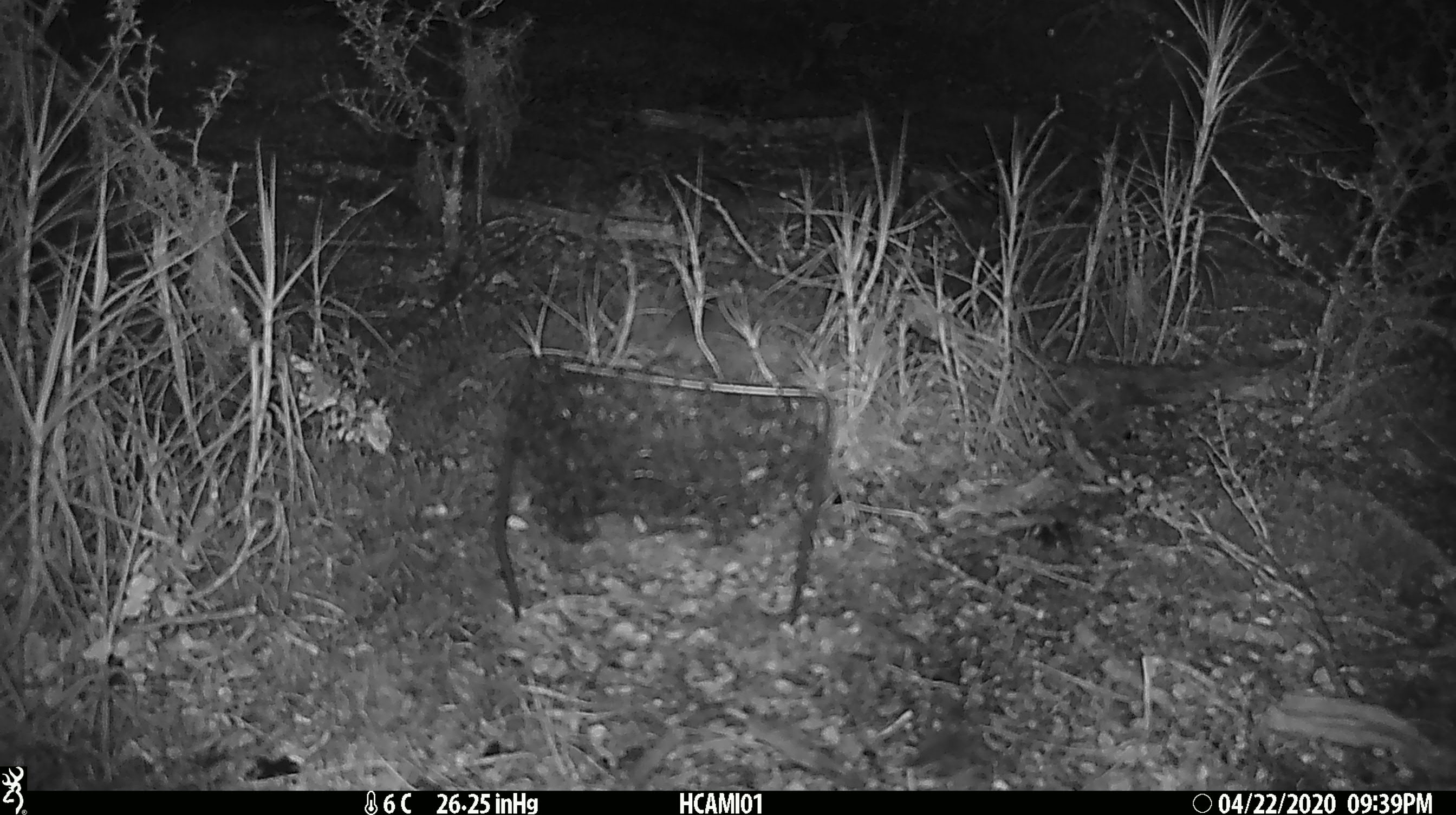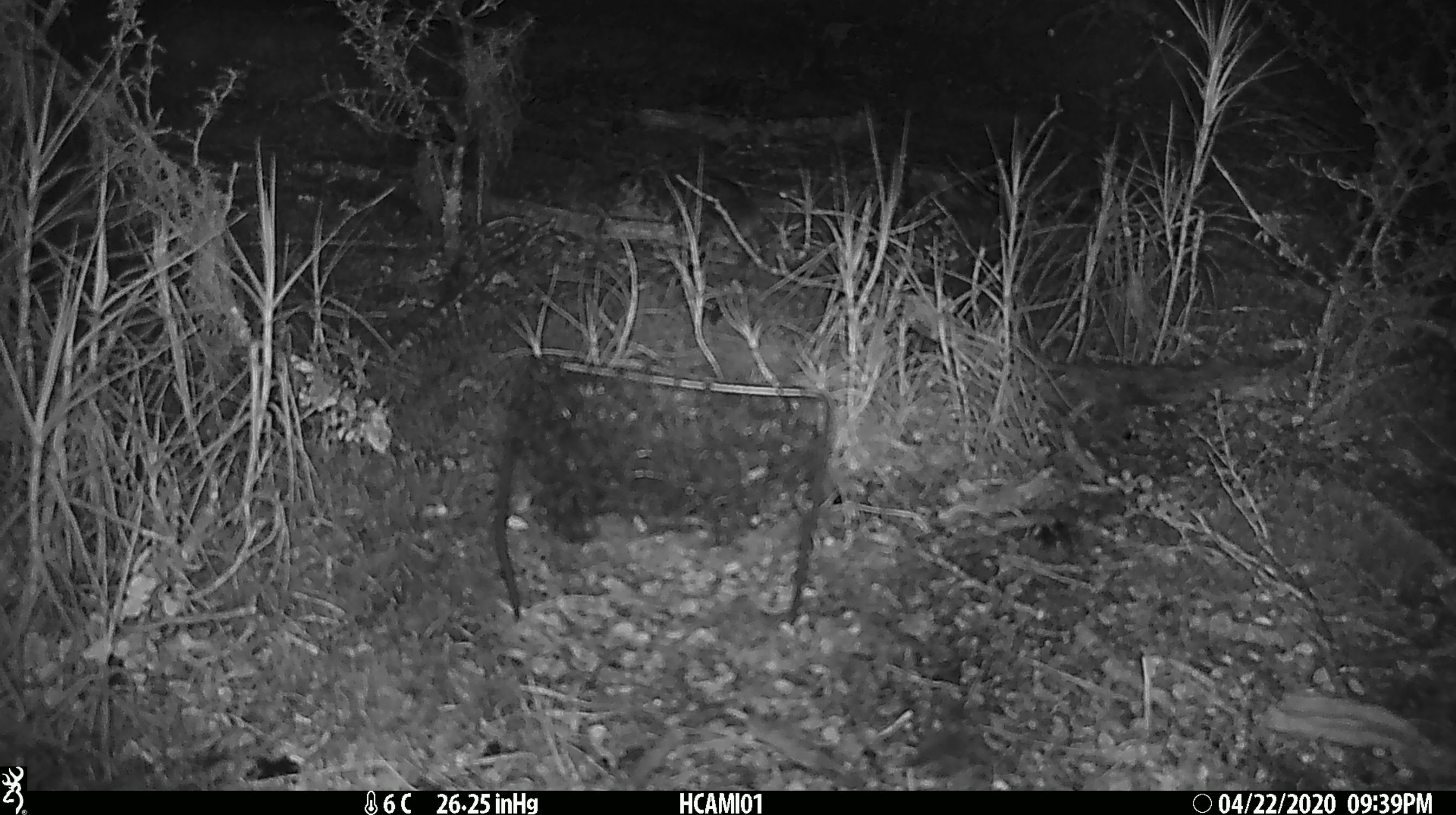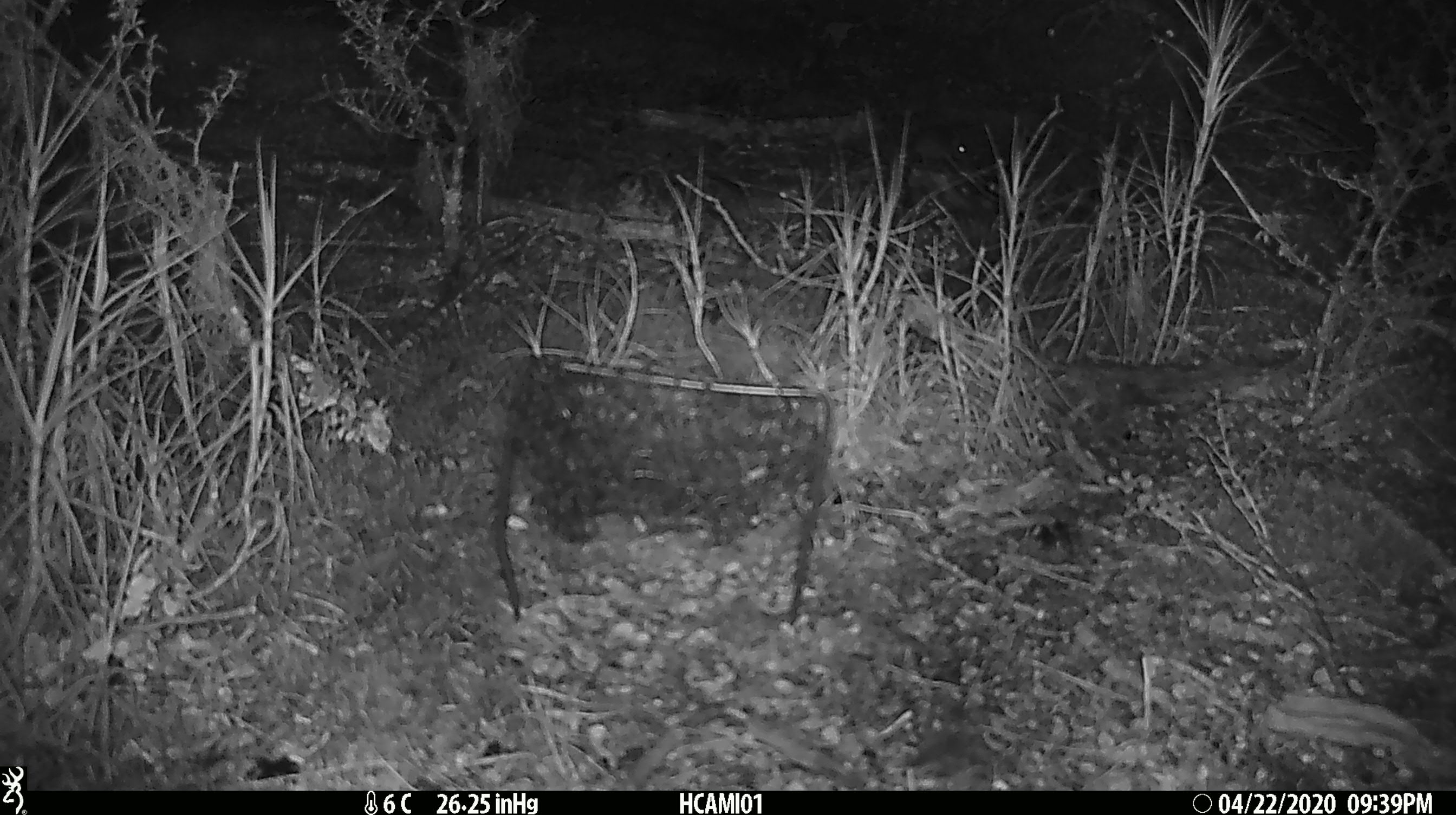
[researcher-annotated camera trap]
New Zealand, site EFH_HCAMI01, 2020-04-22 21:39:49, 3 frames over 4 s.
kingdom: Animalia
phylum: Chordata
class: Mammalia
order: Rodentia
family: Muridae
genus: Mus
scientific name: Mus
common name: mouse